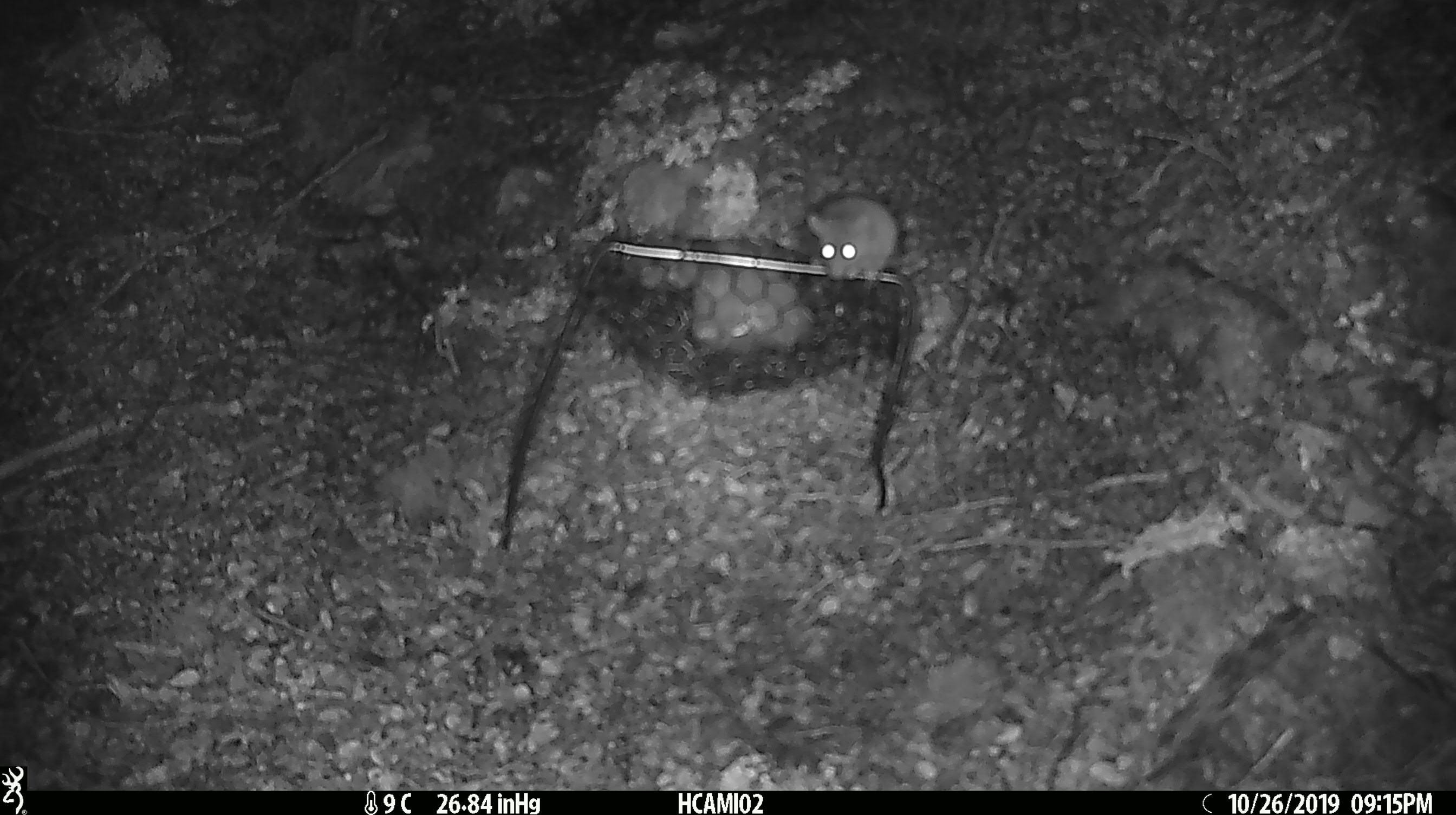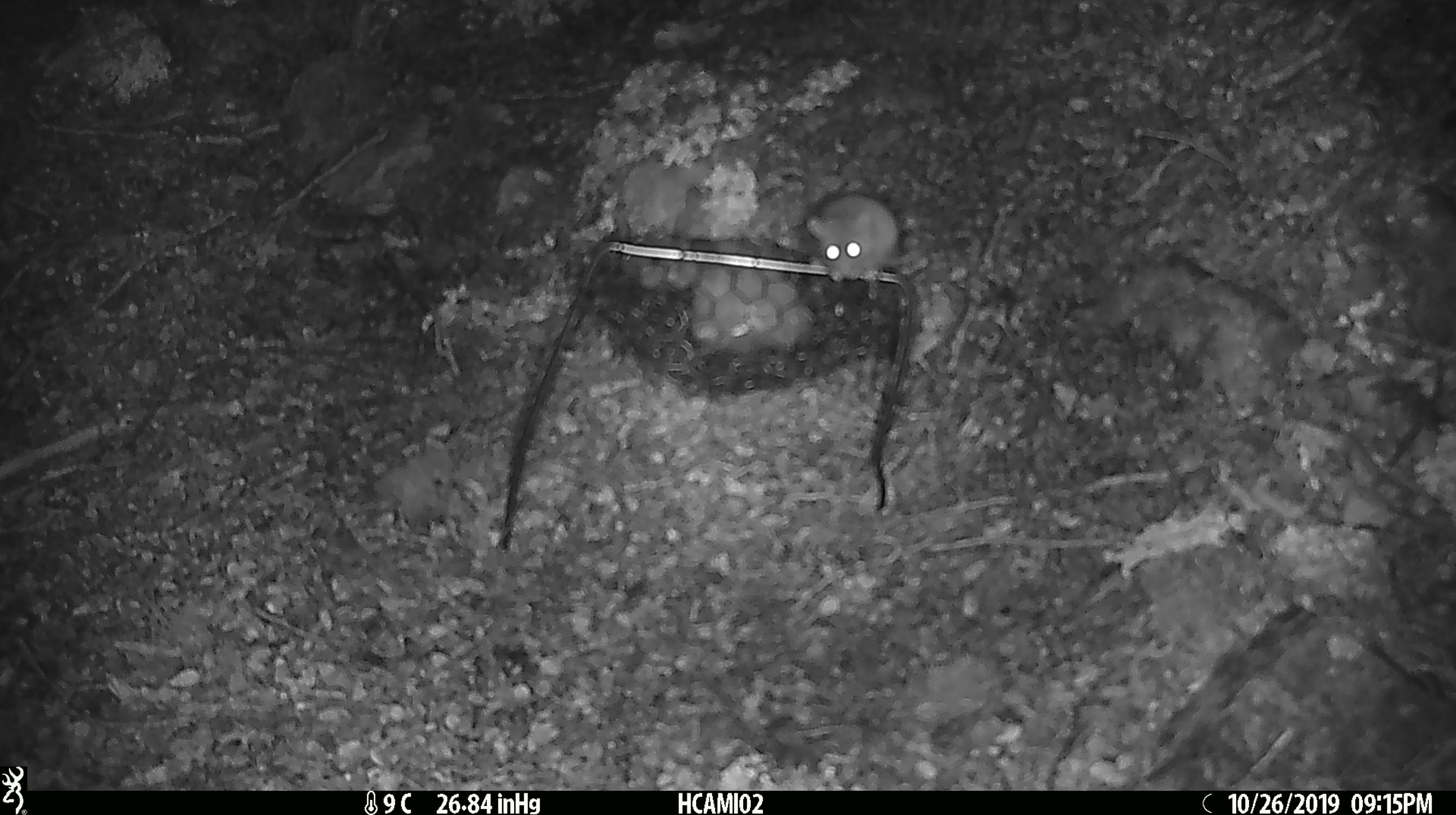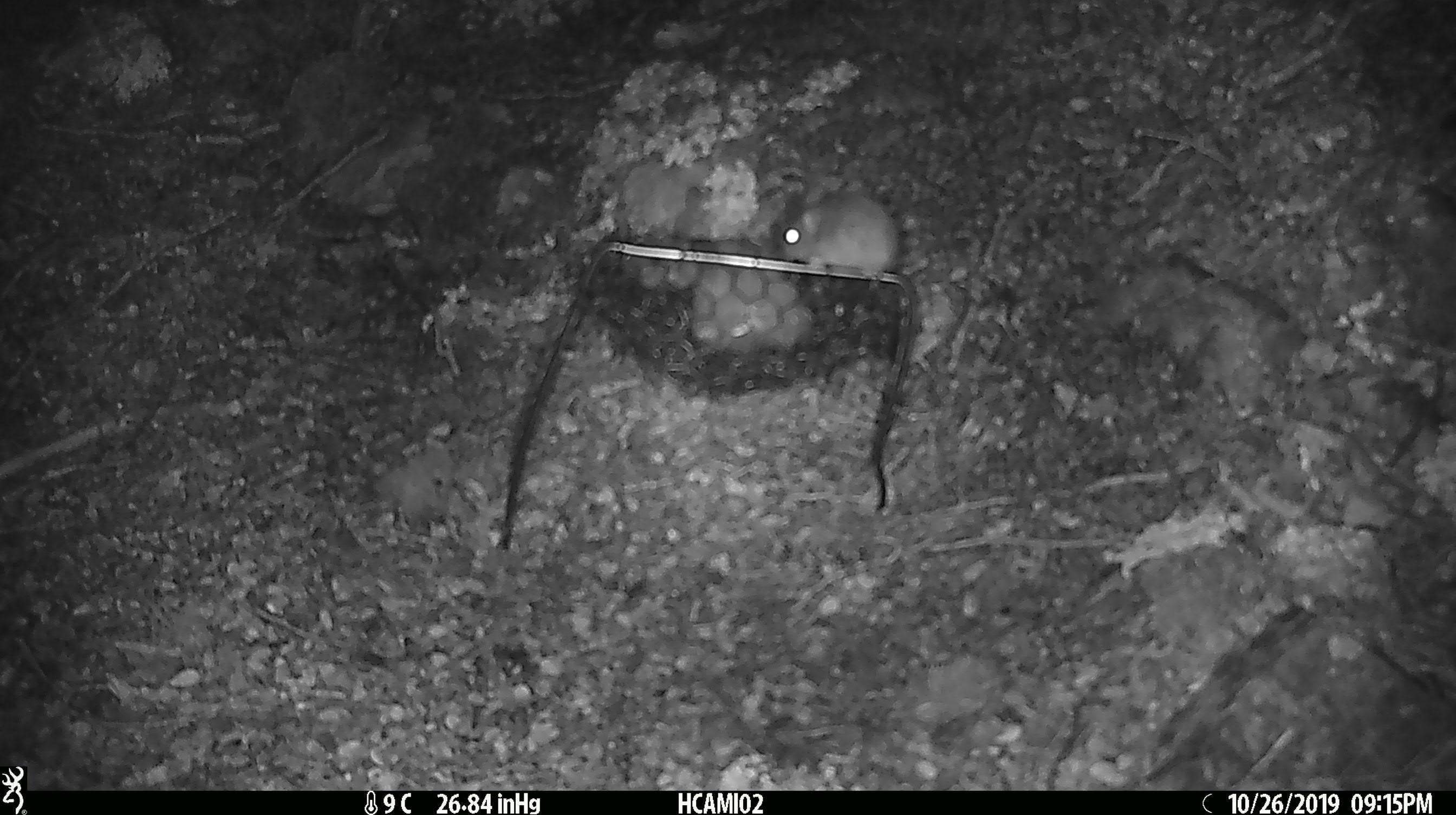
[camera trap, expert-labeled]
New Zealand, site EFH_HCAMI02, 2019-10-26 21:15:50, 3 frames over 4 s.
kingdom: Animalia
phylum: Chordata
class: Mammalia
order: Rodentia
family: Muridae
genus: Mus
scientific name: Mus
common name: mouse